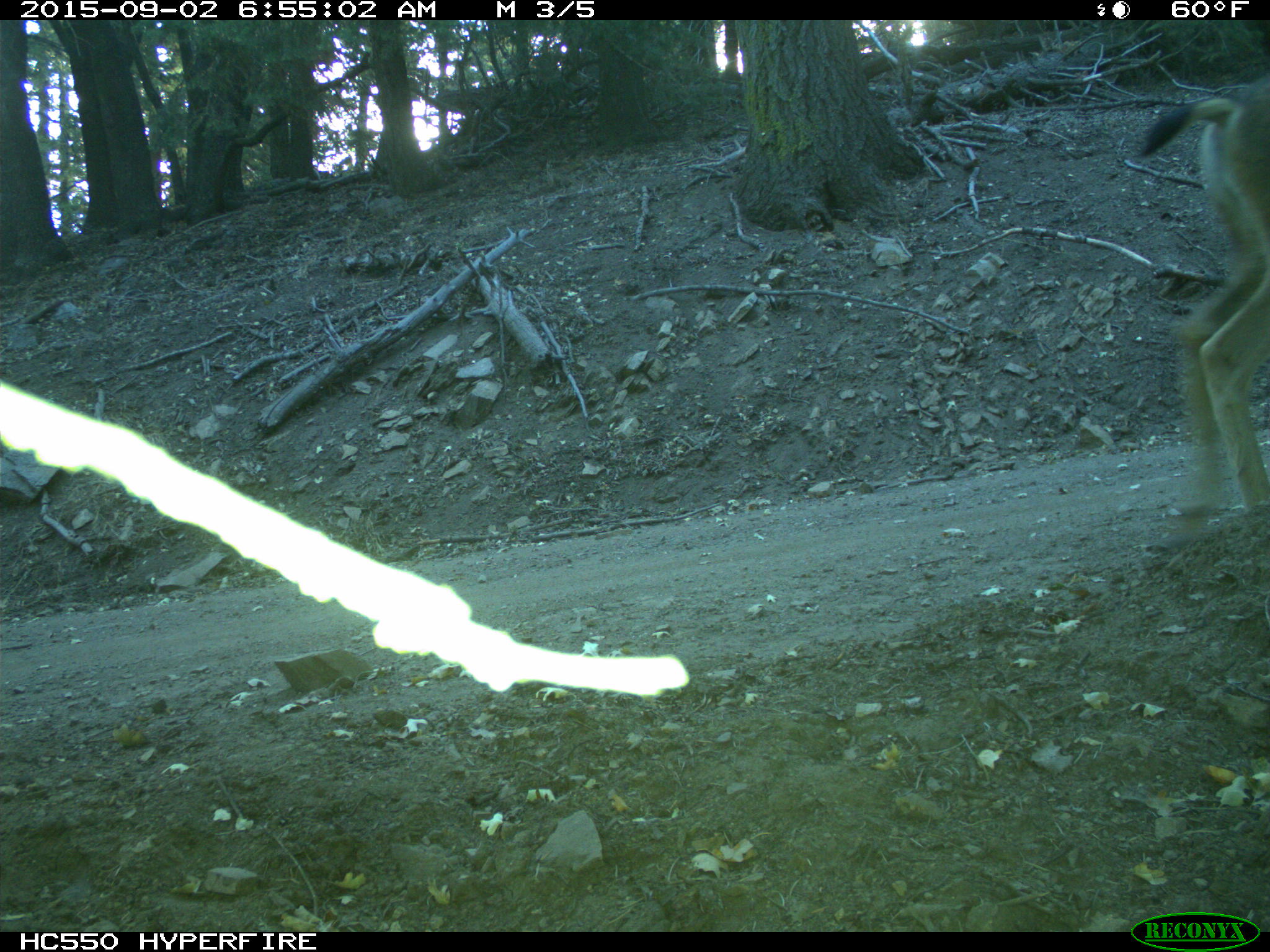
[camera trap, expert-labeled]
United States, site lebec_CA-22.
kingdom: Animalia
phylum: Chordata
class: Mammalia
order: Artiodactyla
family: Cervidae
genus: Odocoileus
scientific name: Odocoileus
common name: deer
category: unidentified deer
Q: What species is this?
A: Unidentified deer (deer) (Odocoileus).